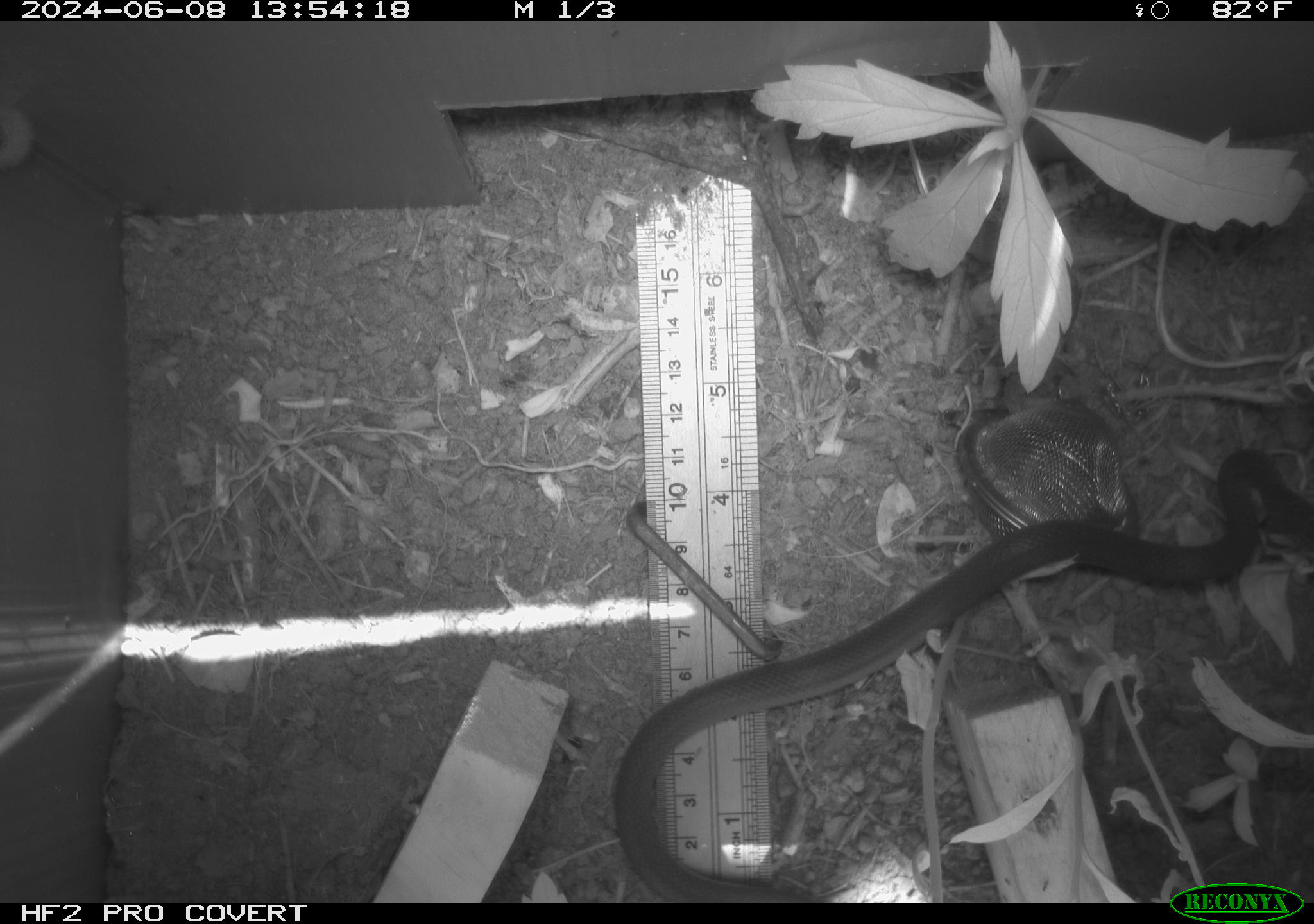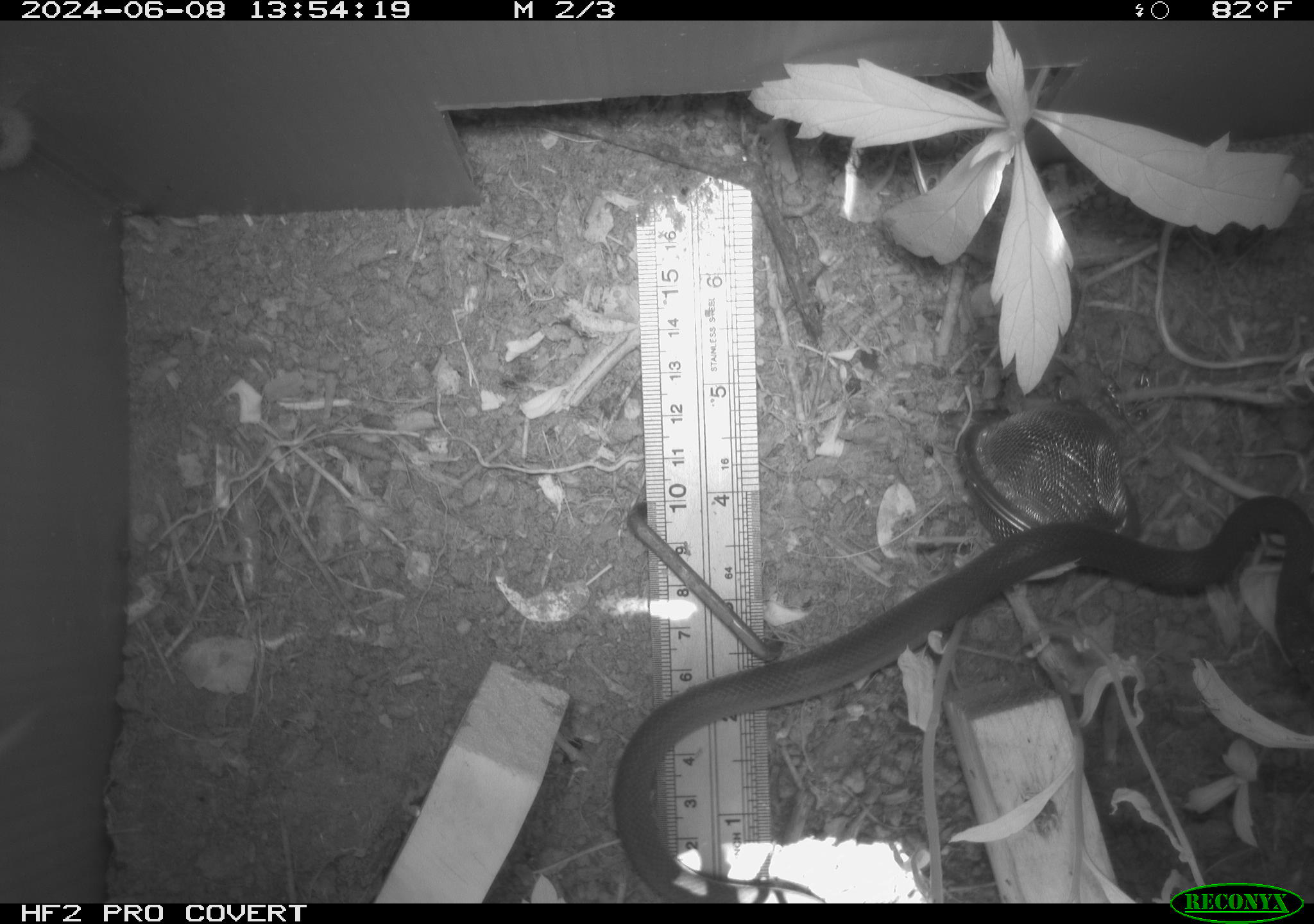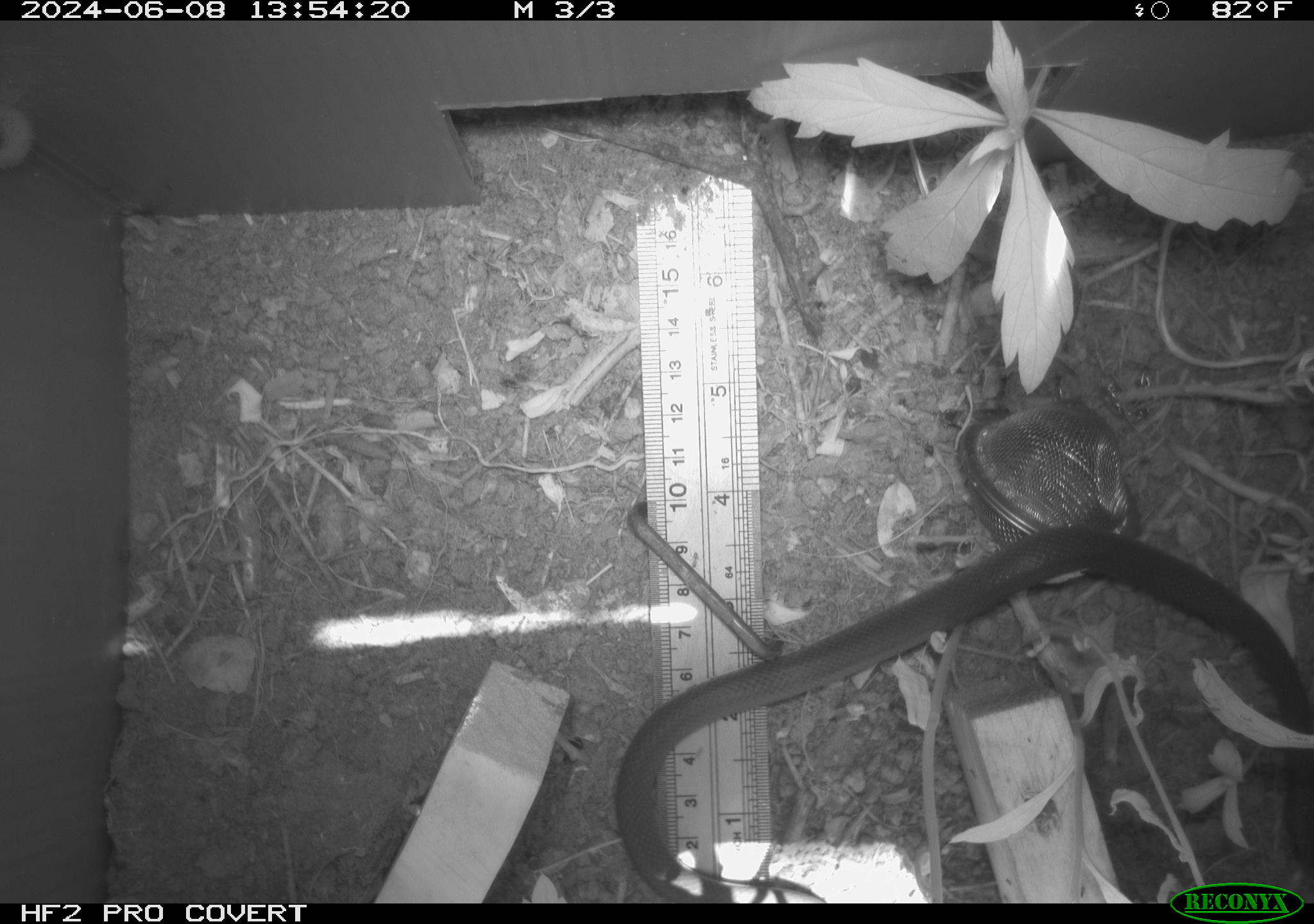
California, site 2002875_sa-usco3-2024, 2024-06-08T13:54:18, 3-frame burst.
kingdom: Animalia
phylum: Chordata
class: Reptilia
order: Squamata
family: Colubridae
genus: Coluber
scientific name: Coluber constrictor mormon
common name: western yellow-bellied racer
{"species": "western yellow-bellied racer (Coluber constrictor mormon)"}